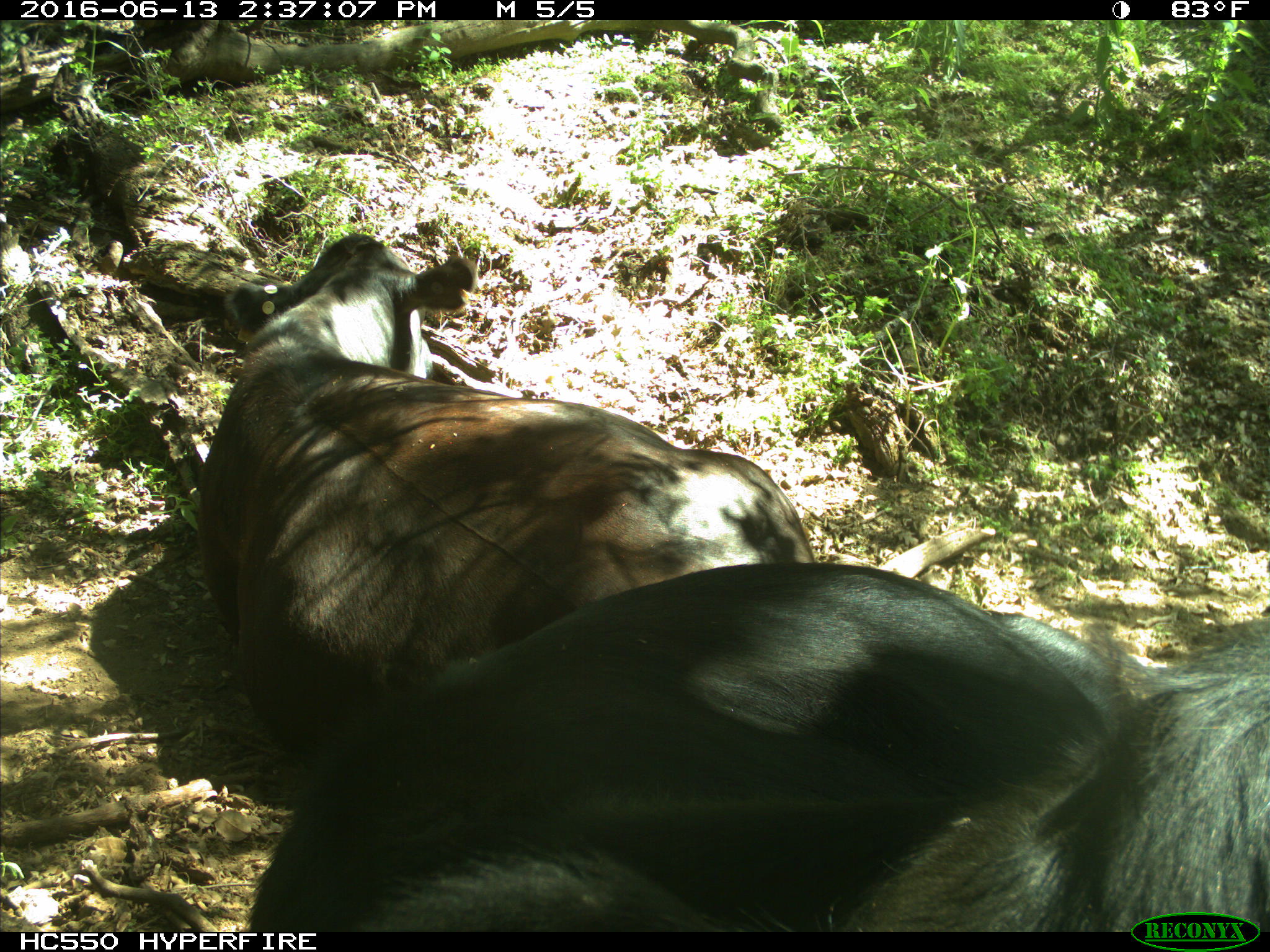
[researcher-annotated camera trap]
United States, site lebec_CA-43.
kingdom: Animalia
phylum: Chordata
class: Mammalia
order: Artiodactyla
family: Bovidae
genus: Bos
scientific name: Bos taurus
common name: domestic cow